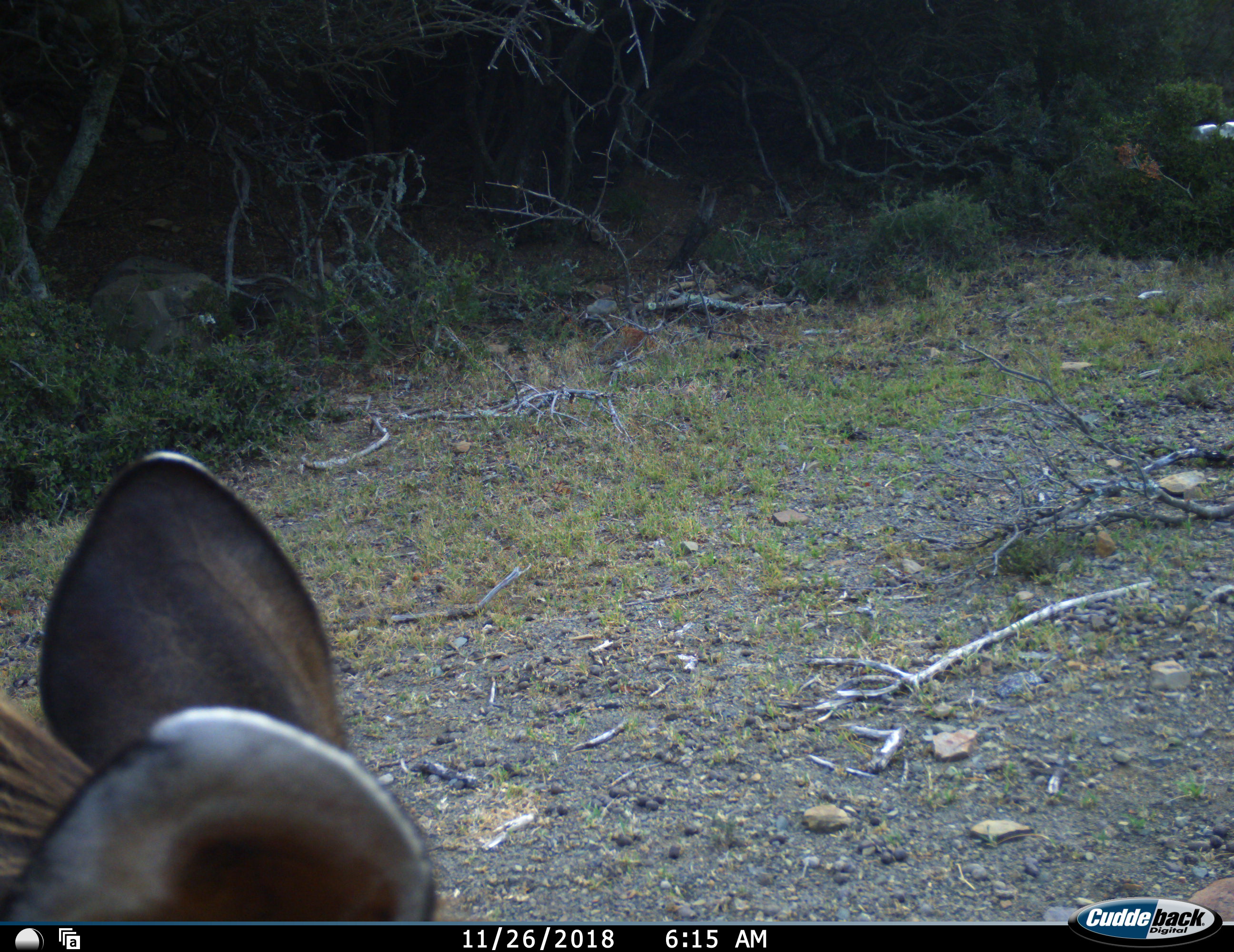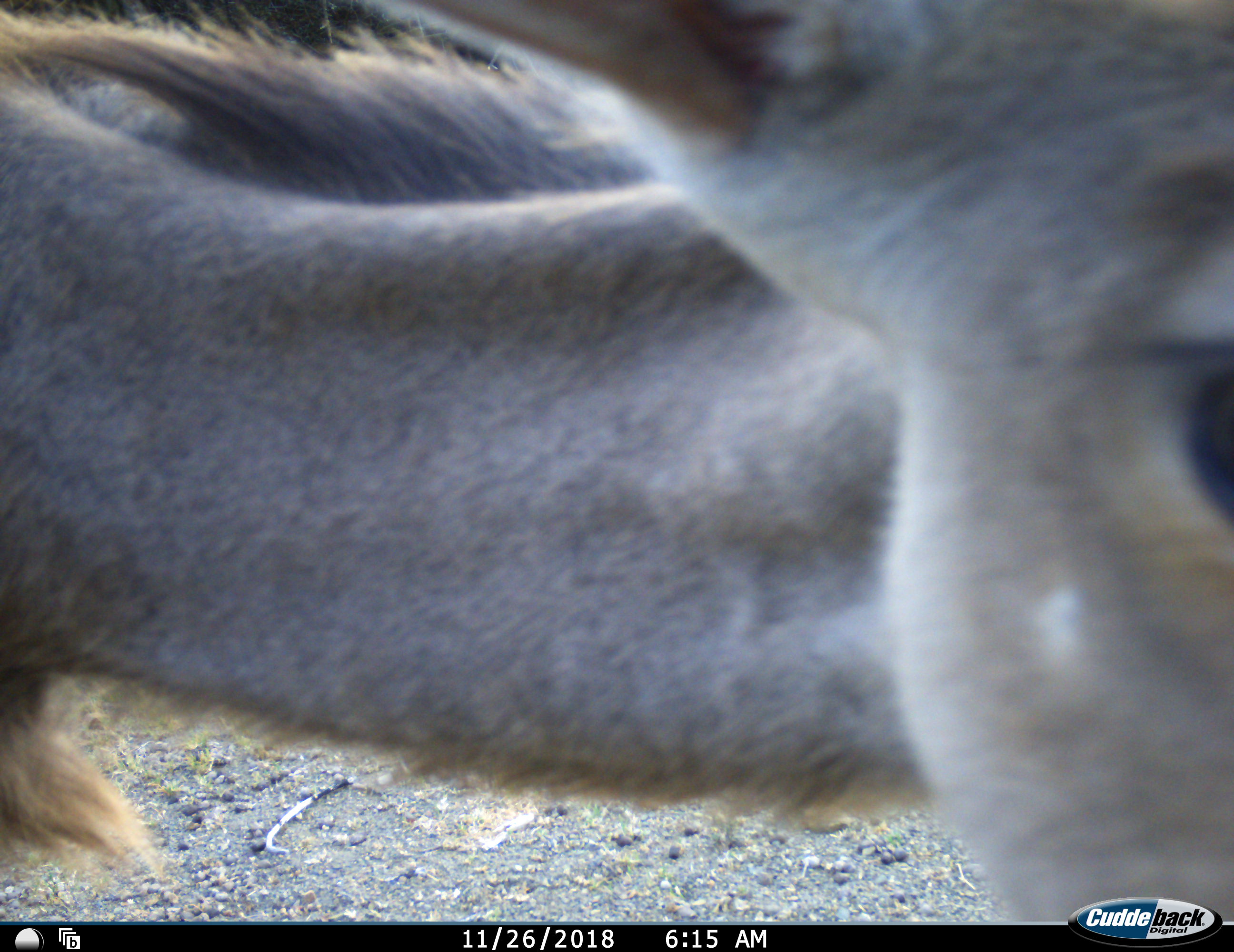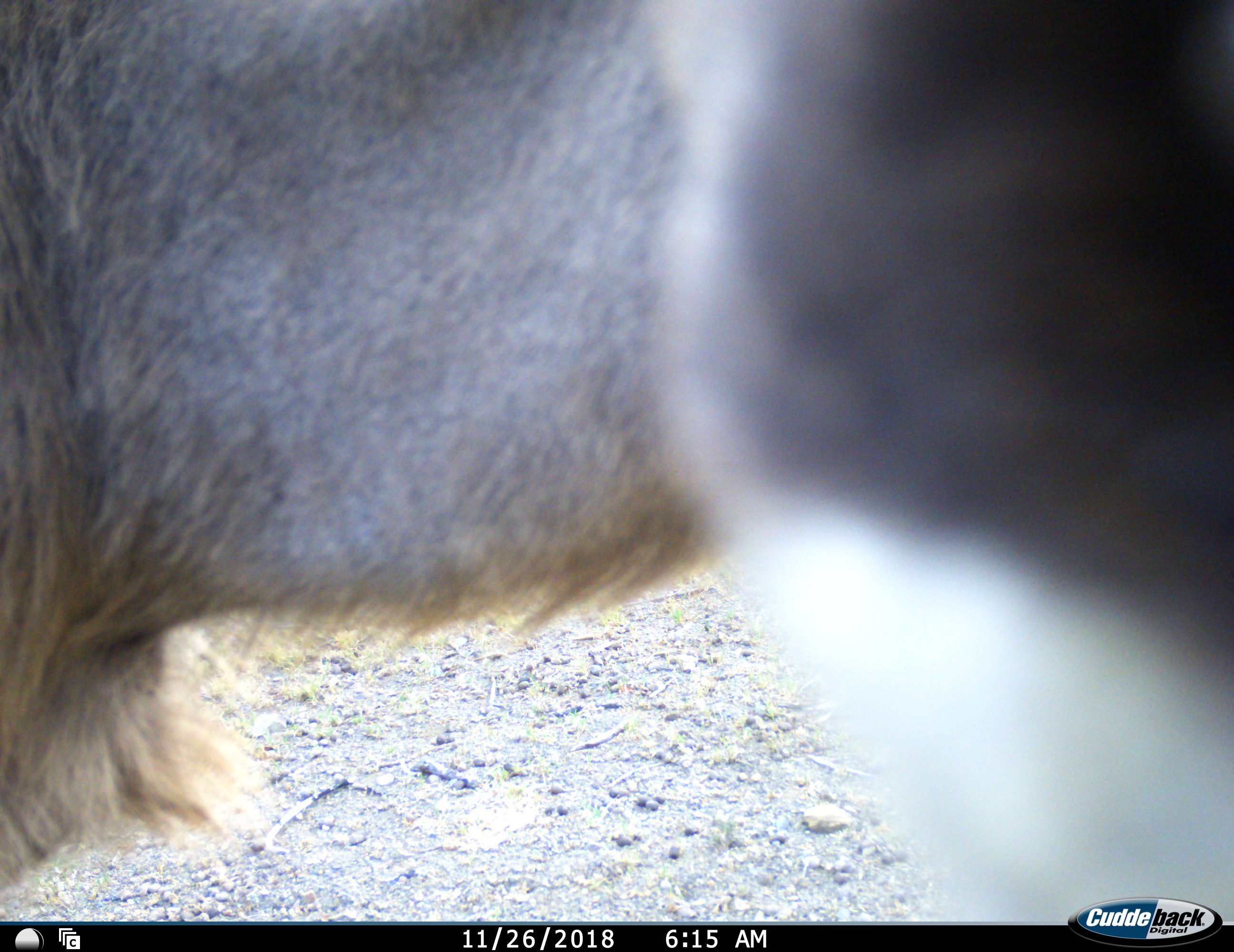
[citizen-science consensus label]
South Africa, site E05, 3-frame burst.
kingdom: Animalia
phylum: Chordata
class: Mammalia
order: Artiodactyla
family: Bovidae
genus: Tragelaphus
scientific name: Tragelaphus strepsiceros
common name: greater kudu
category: kudu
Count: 1.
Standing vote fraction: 33%.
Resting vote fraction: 0%.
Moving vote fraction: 56%.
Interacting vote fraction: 11%.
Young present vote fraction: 0%.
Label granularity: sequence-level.